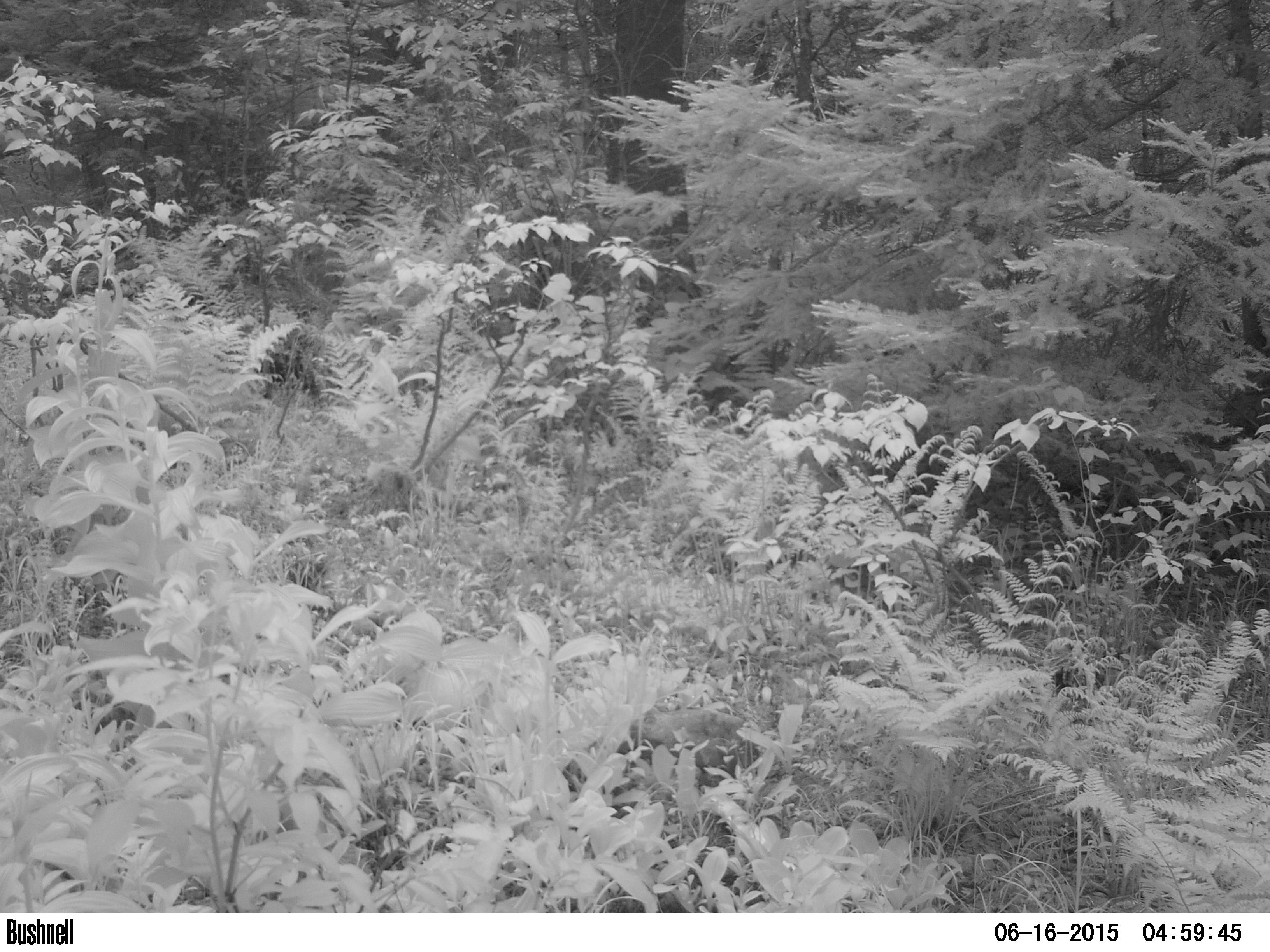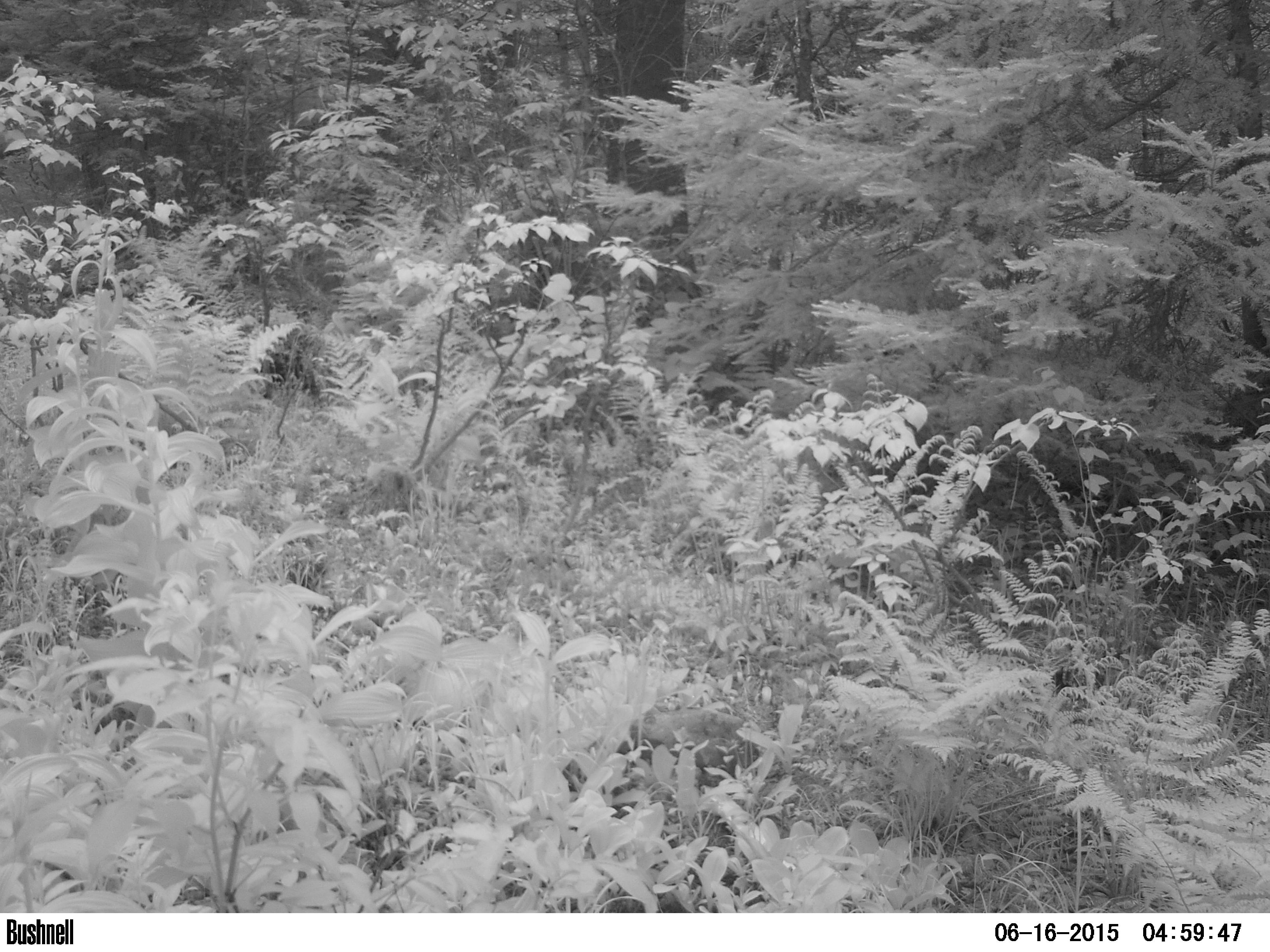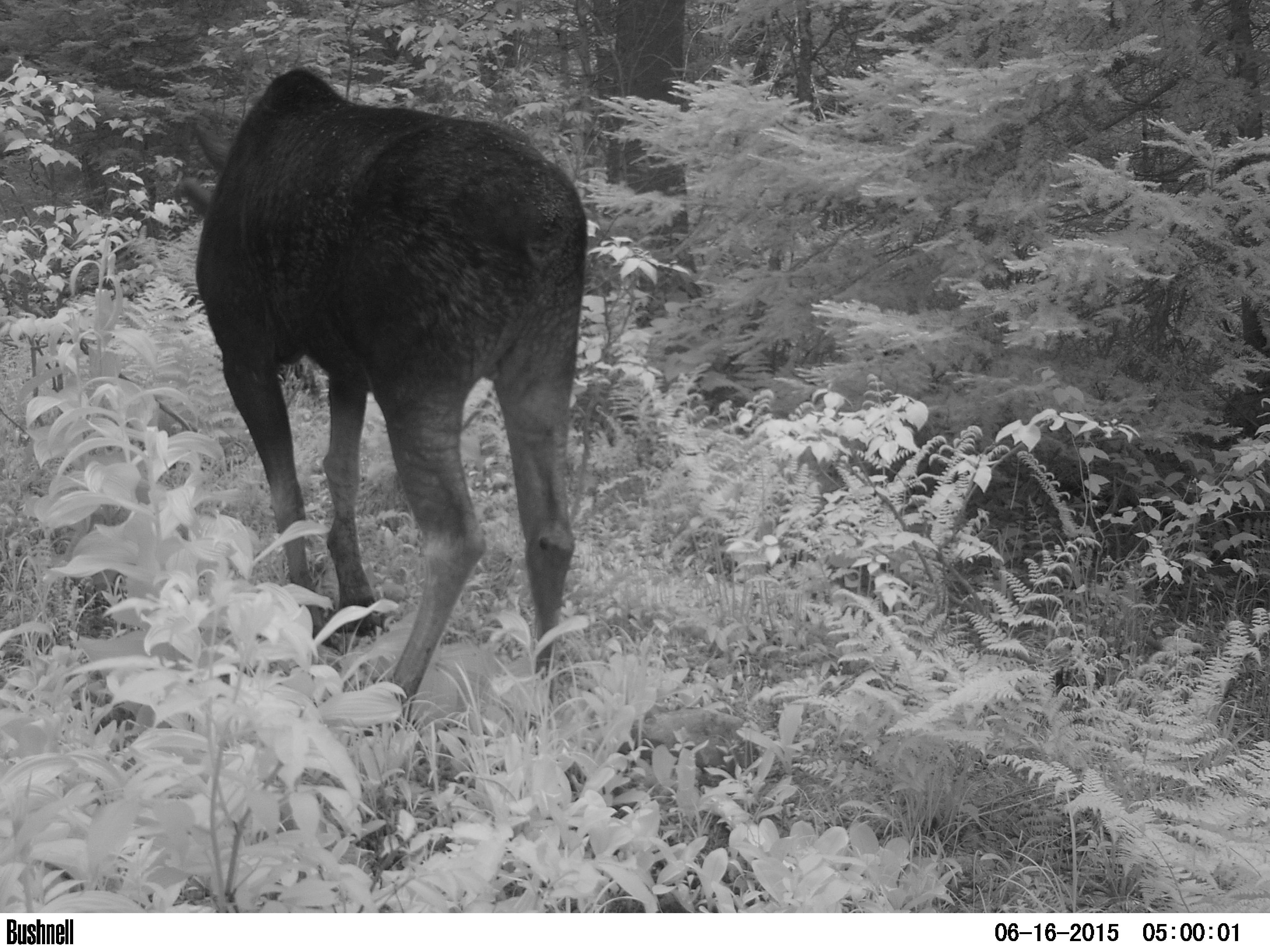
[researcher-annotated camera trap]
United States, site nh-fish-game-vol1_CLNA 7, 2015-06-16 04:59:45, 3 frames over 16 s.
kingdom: Animalia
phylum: Chordata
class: Mammalia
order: Artiodactyla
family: Cervidae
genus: Alces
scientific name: Alces alces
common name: moose